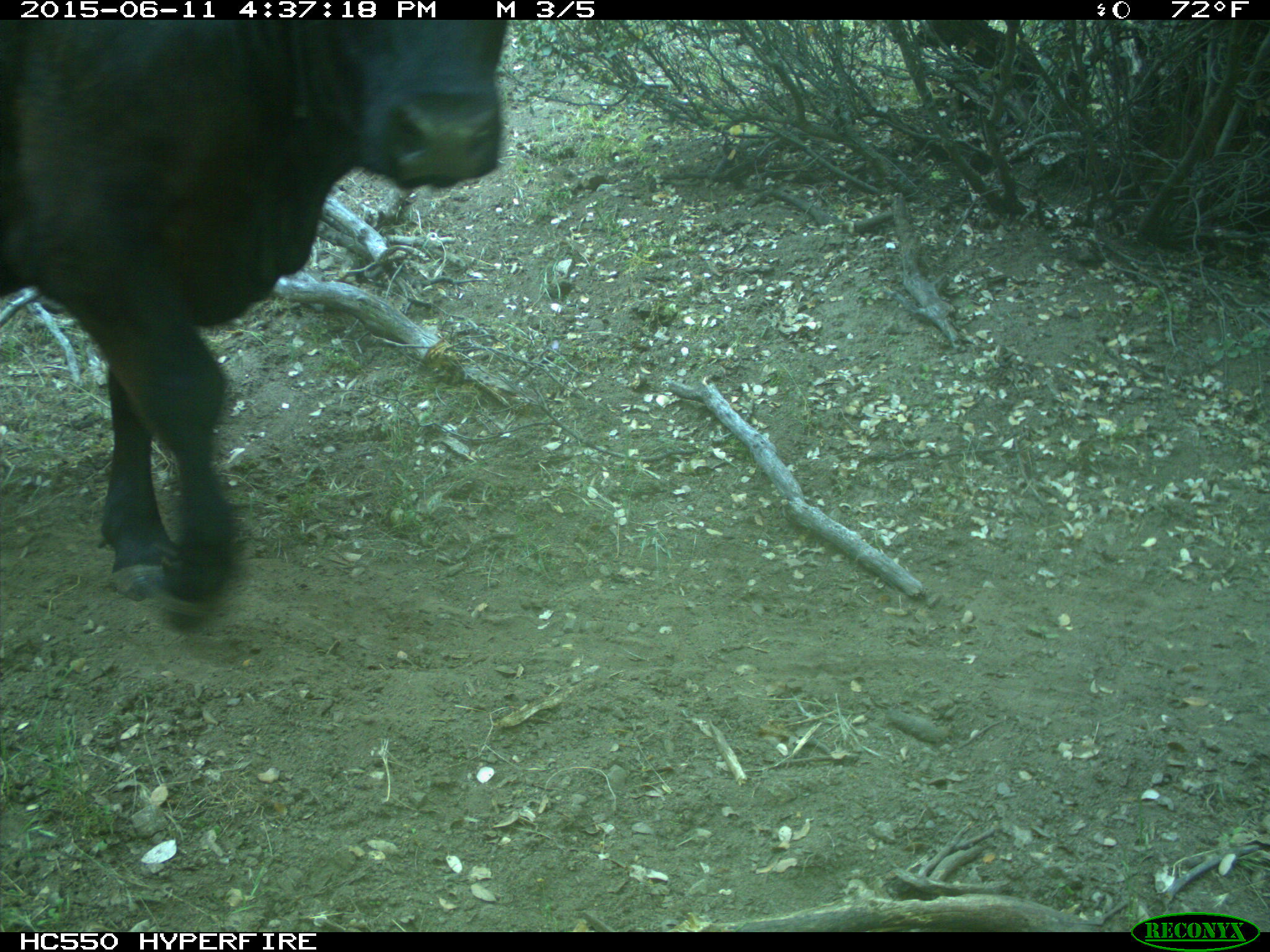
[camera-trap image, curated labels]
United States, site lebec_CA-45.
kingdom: Animalia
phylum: Chordata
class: Mammalia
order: Artiodactyla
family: Bovidae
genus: Bos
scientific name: Bos taurus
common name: domestic cow